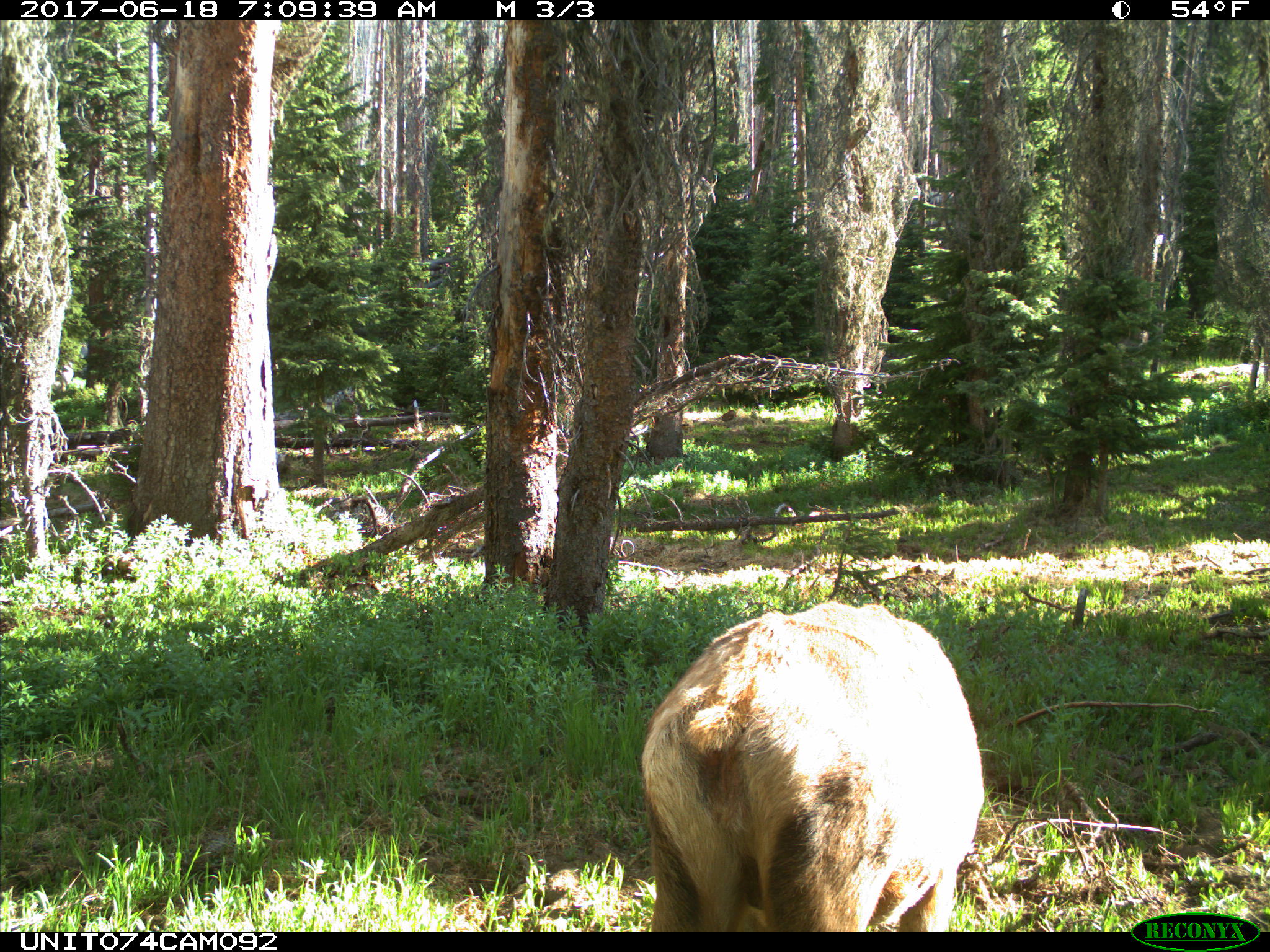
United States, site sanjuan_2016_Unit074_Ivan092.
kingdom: Animalia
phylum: Chordata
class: Mammalia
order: Artiodactyla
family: Cervidae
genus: Cervus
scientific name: Cervus elaphus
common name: red deer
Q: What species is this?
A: Cervus elaphus (red deer).